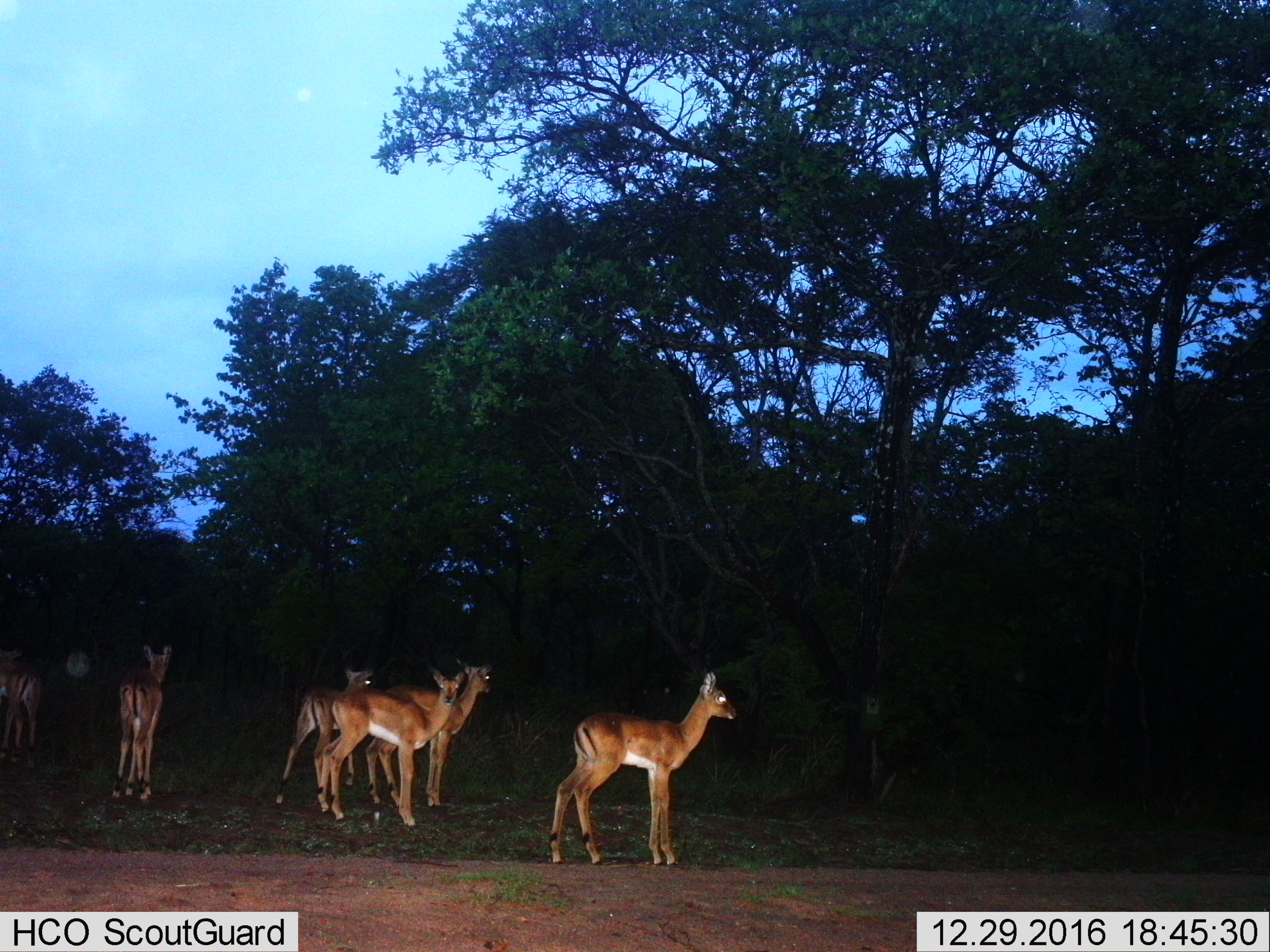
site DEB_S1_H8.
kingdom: Animalia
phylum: Chordata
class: Mammalia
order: Artiodactyla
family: Bovidae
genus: Aepyceros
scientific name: Aepyceros melampus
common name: impala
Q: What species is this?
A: Impala (Aepyceros melampus).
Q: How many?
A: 6.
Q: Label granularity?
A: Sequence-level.